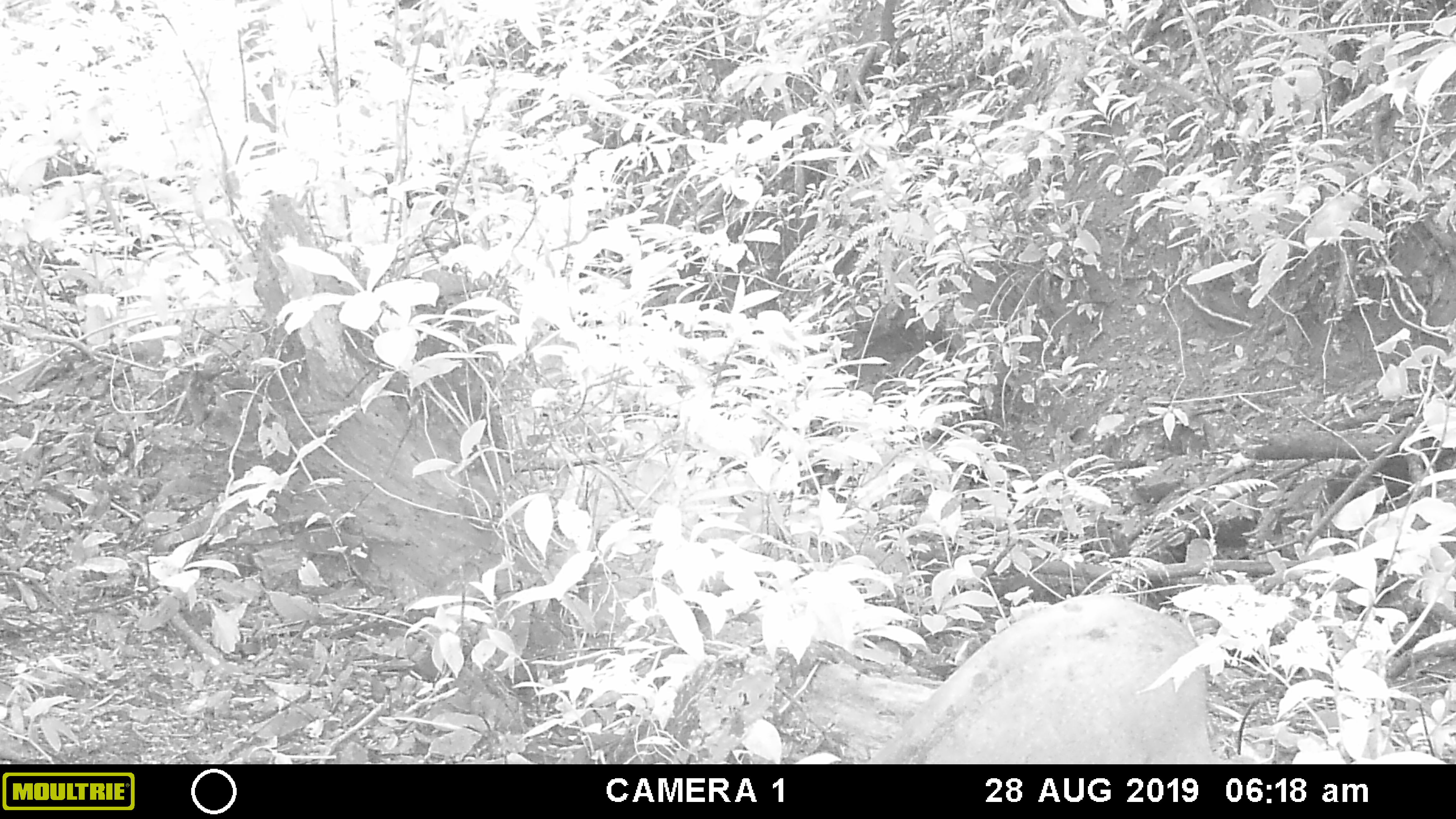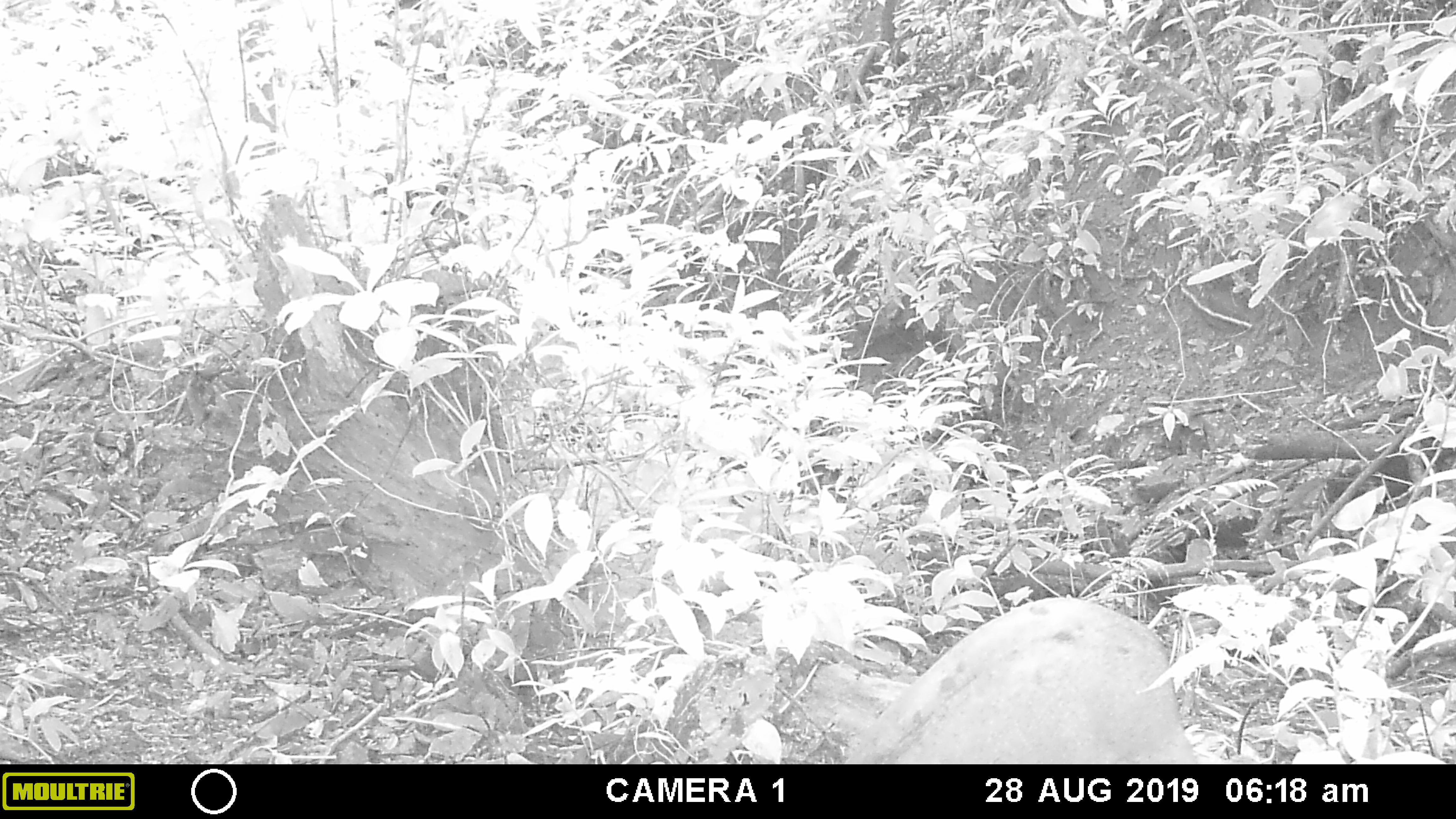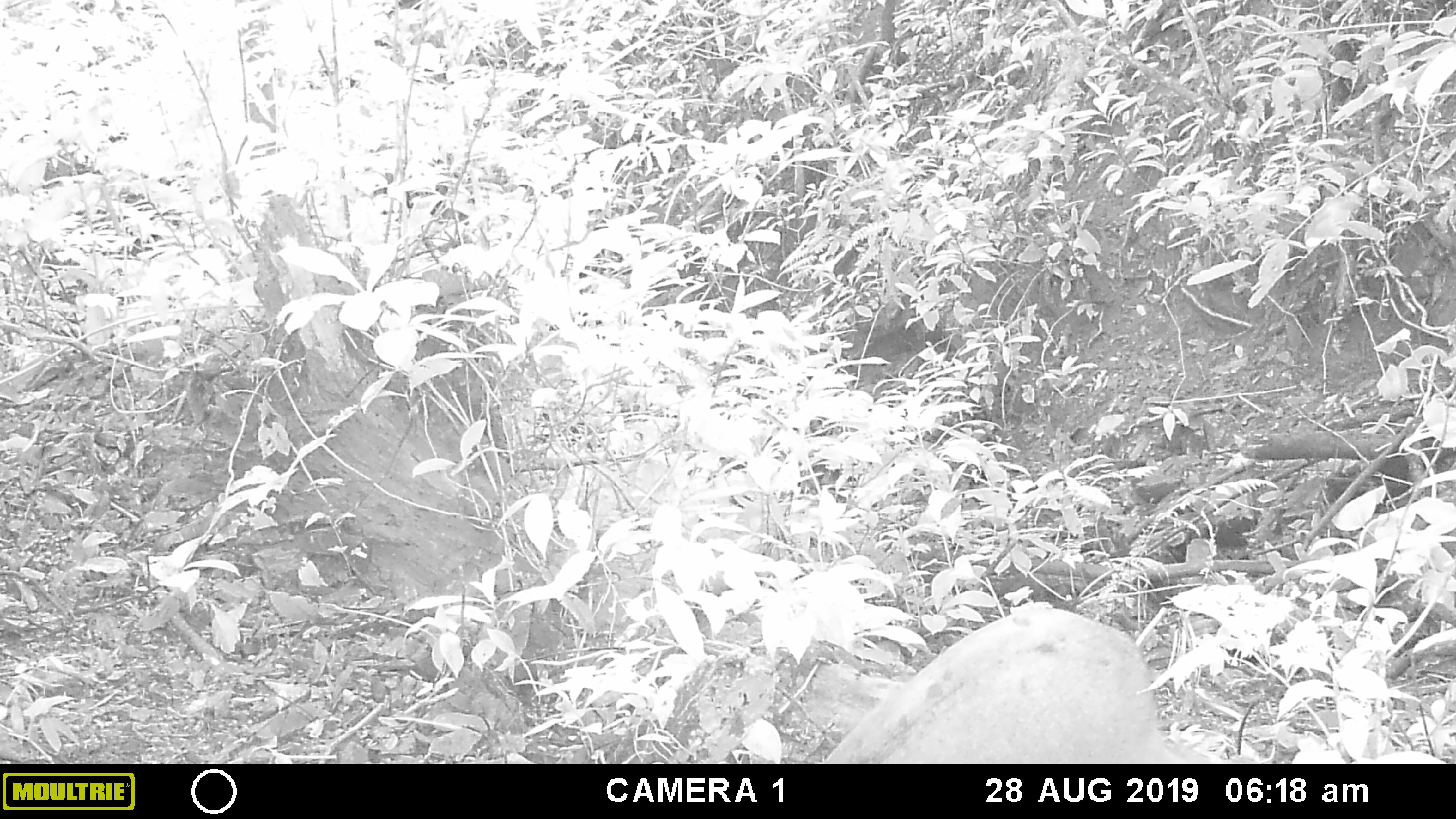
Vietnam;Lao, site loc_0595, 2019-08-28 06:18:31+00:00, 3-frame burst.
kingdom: Animalia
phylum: Chordata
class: Mammalia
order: Artiodactyla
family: Suidae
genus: Sus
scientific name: Sus scrofa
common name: eurasian wild pig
Eurasian wild pig (Sus scrofa). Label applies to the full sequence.